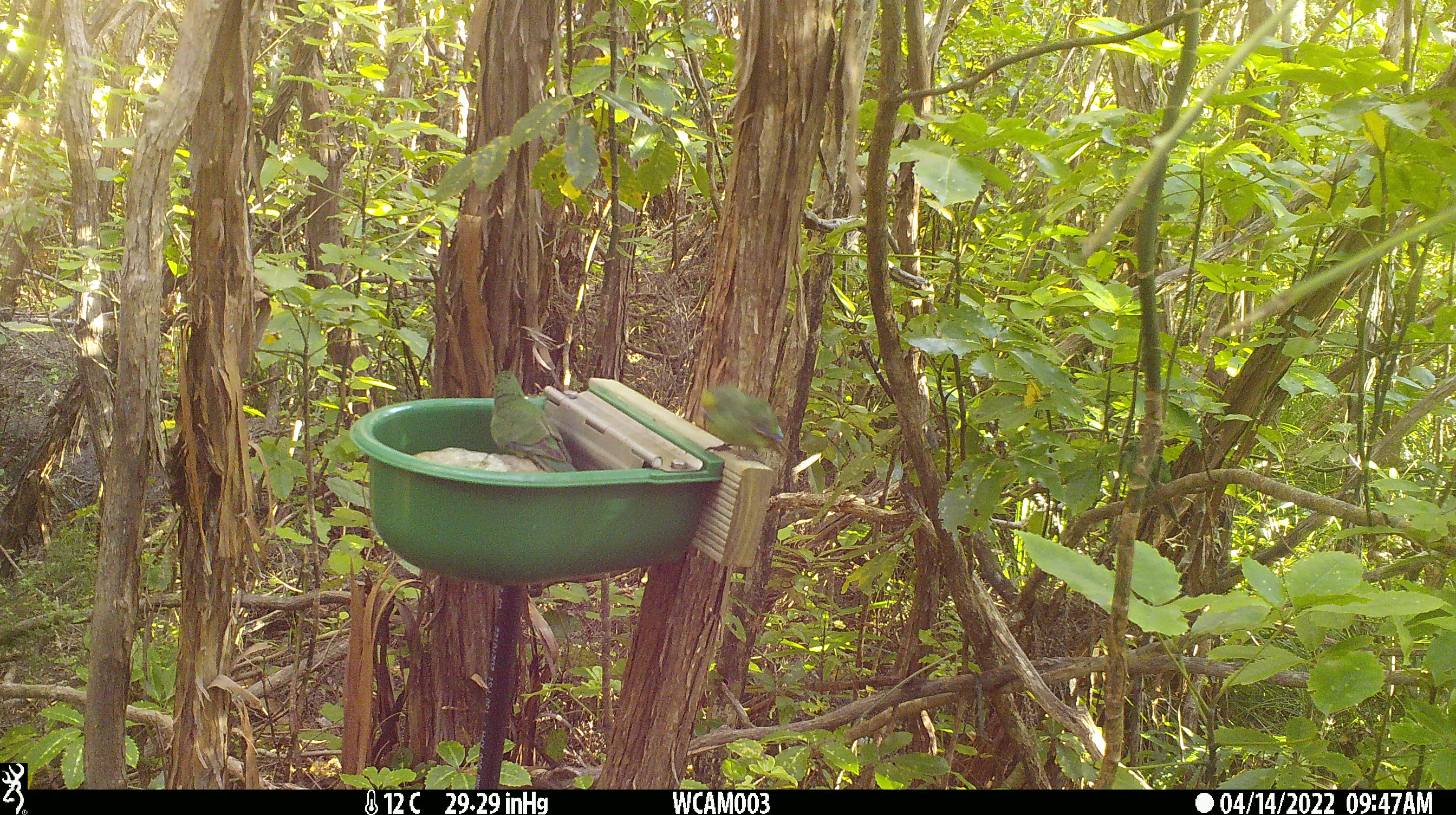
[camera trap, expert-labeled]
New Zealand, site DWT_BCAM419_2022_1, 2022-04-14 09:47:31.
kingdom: Animalia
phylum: Chordata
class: Aves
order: Psittaciformes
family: Psittaculidae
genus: Cyanoramphus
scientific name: Cyanoramphus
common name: parakeet